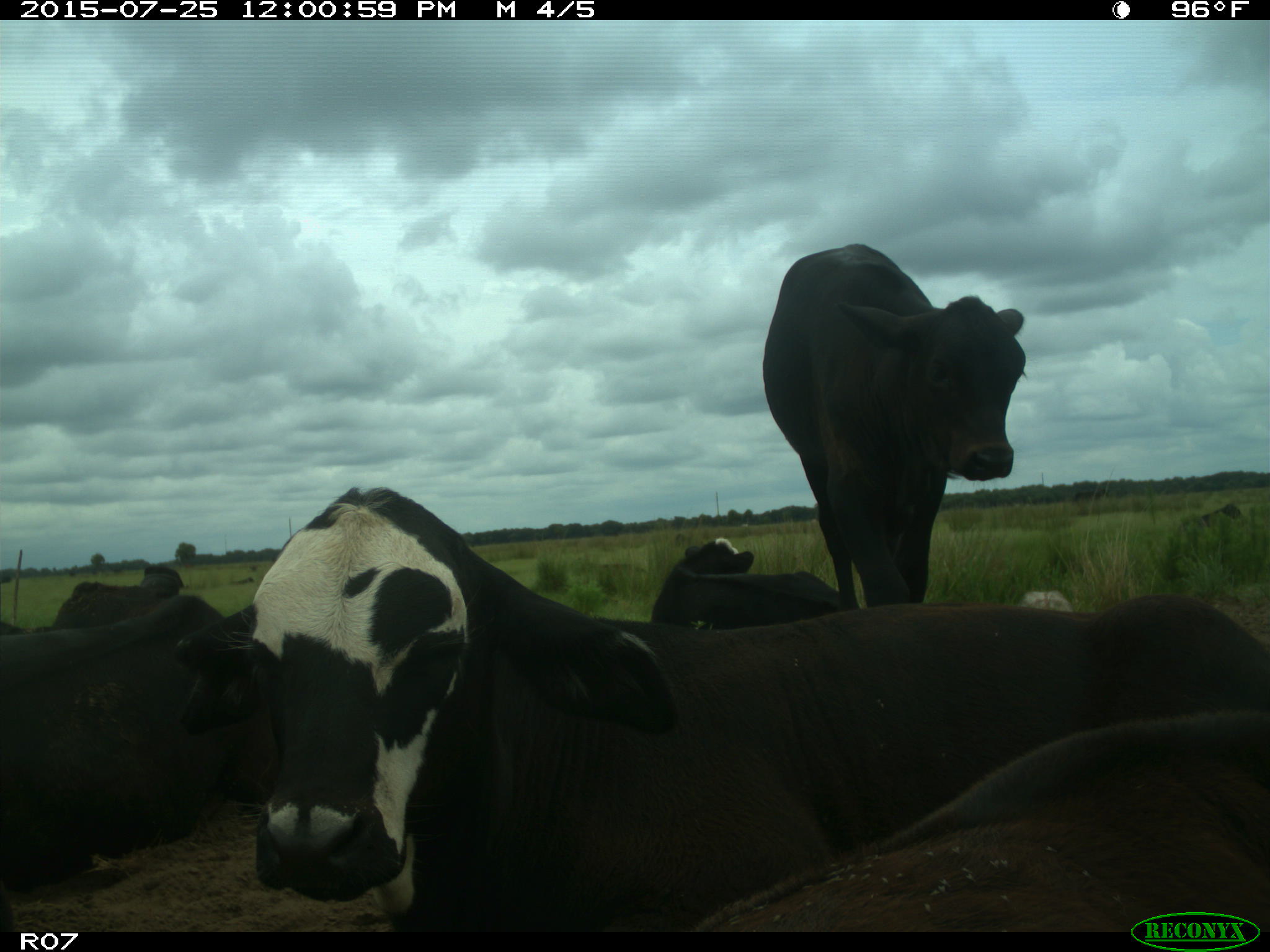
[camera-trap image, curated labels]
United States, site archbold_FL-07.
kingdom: Animalia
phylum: Chordata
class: Mammalia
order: Artiodactyla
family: Bovidae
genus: Bos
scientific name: Bos taurus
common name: domestic cow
Bos taurus (domestic cow).